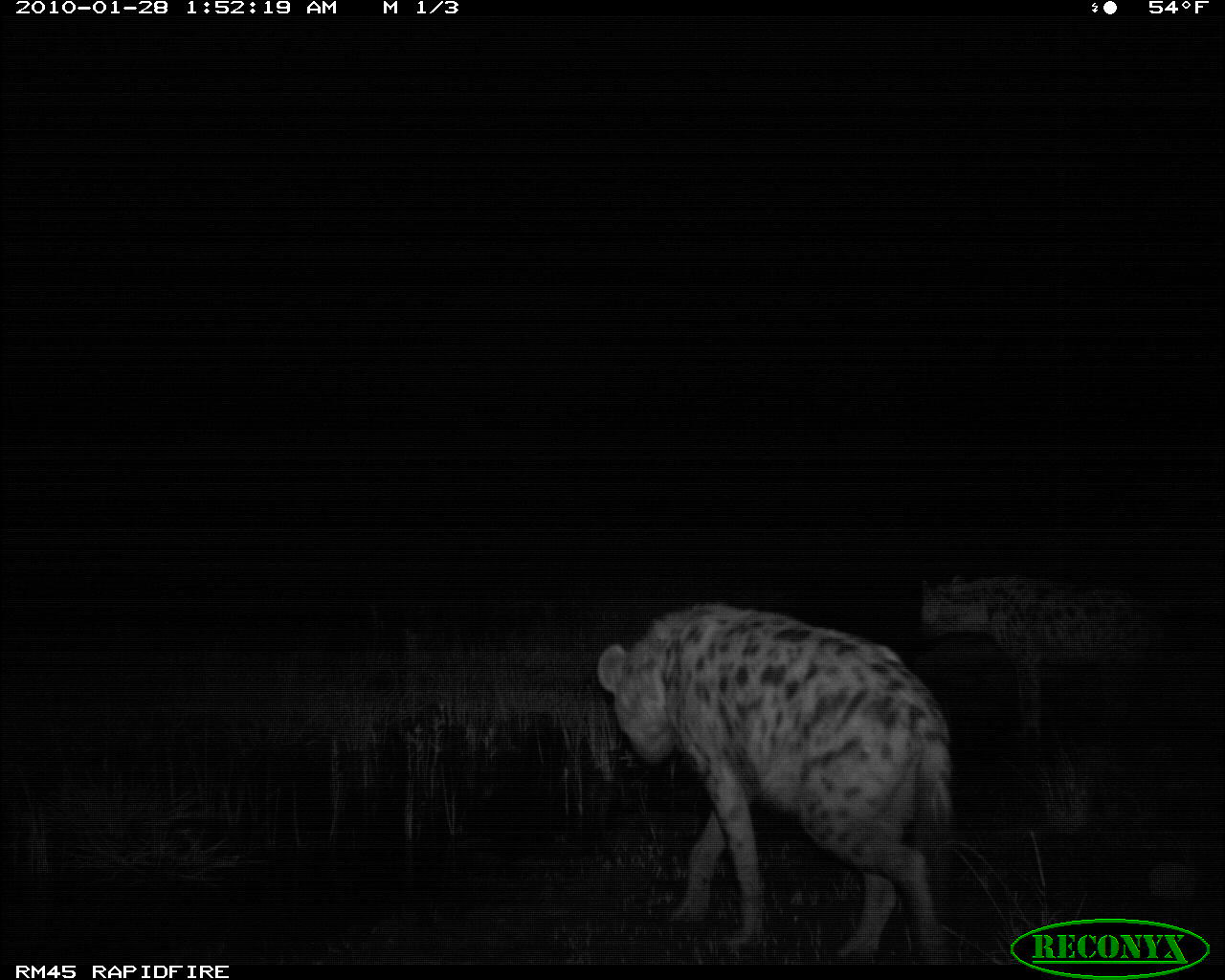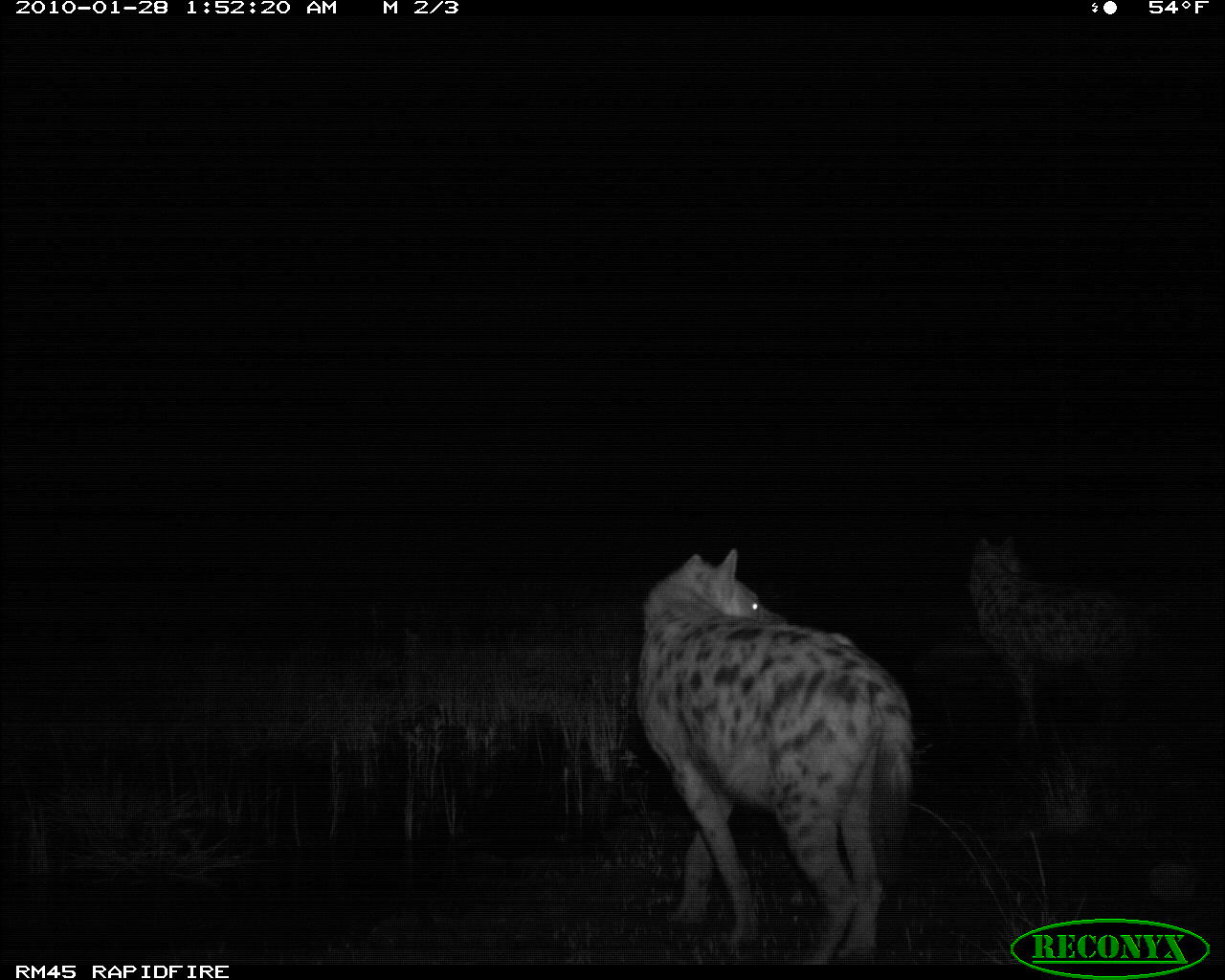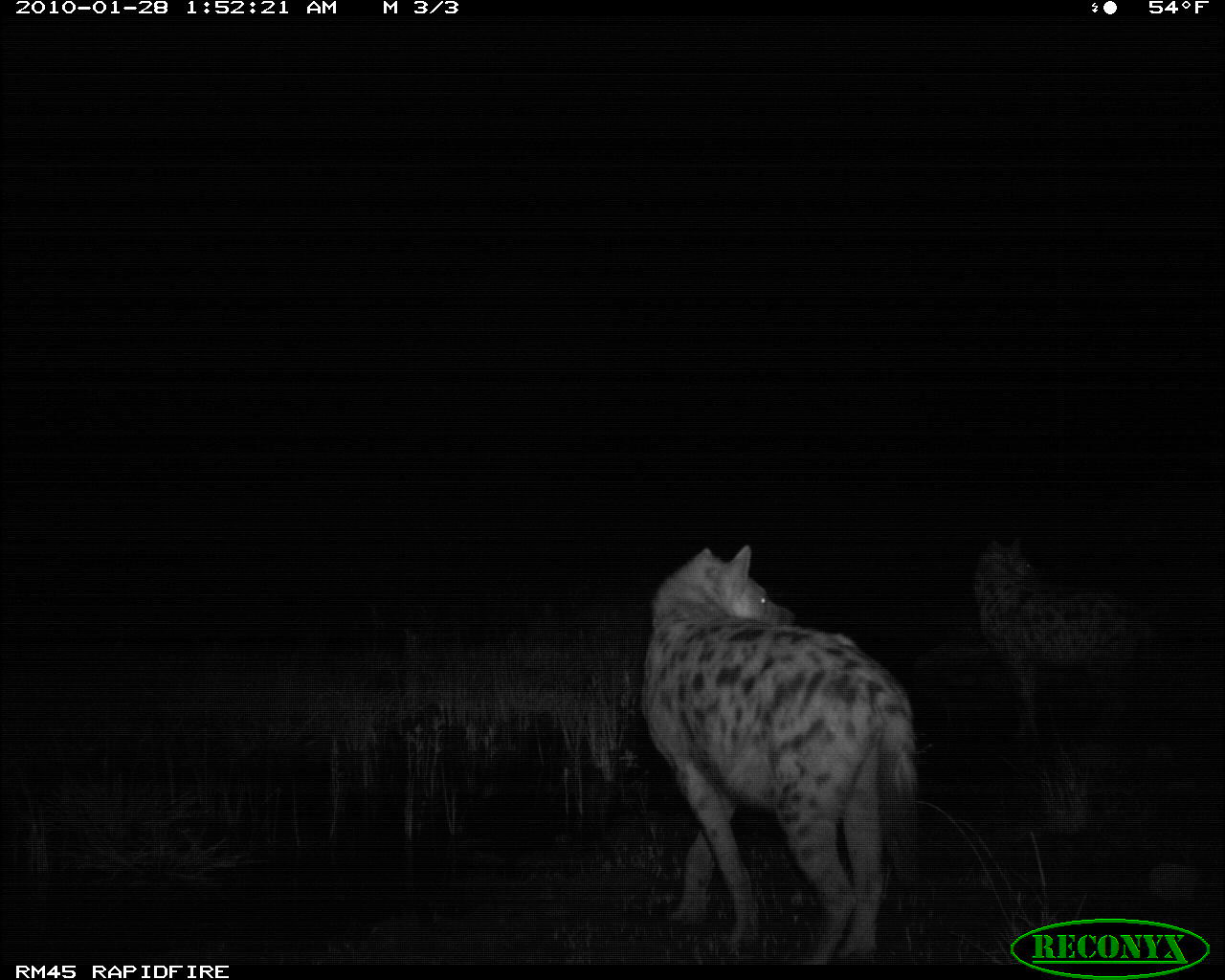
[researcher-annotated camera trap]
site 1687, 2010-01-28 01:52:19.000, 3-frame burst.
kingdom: Animalia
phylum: Chordata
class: Mammalia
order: Carnivora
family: Hyaenidae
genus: Crocuta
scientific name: Crocuta crocuta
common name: spotted hyena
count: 2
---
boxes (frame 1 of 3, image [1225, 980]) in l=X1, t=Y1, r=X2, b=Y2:
crocuta crocuta: l=597, t=603, r=953, b=965; l=919, t=573, r=1157, b=756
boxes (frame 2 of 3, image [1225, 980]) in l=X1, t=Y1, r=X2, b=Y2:
crocuta crocuta: l=635, t=547, r=918, b=966; l=926, t=520, r=1147, b=749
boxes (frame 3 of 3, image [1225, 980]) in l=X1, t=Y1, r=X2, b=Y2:
crocuta crocuta: l=638, t=541, r=920, b=965; l=974, t=530, r=1139, b=743